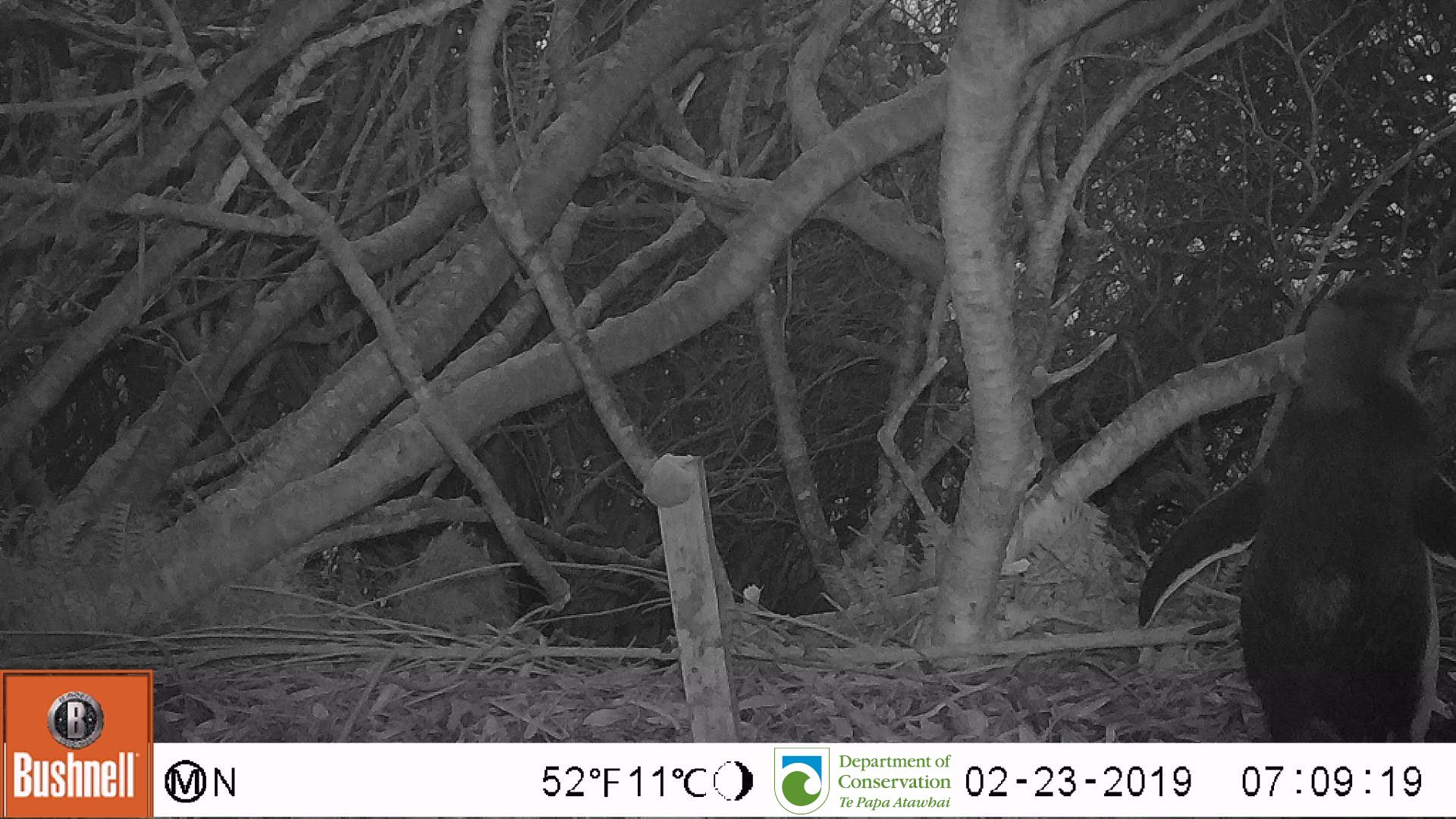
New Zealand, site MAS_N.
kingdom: Animalia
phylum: Chordata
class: Aves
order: Sphenisciformes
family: Spheniscidae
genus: Megadyptes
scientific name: Megadyptes antipodes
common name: yellow-eyed penguin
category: yellow eyed penguin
Yellow eyed penguin (yellow-eyed penguin) (Megadyptes antipodes).